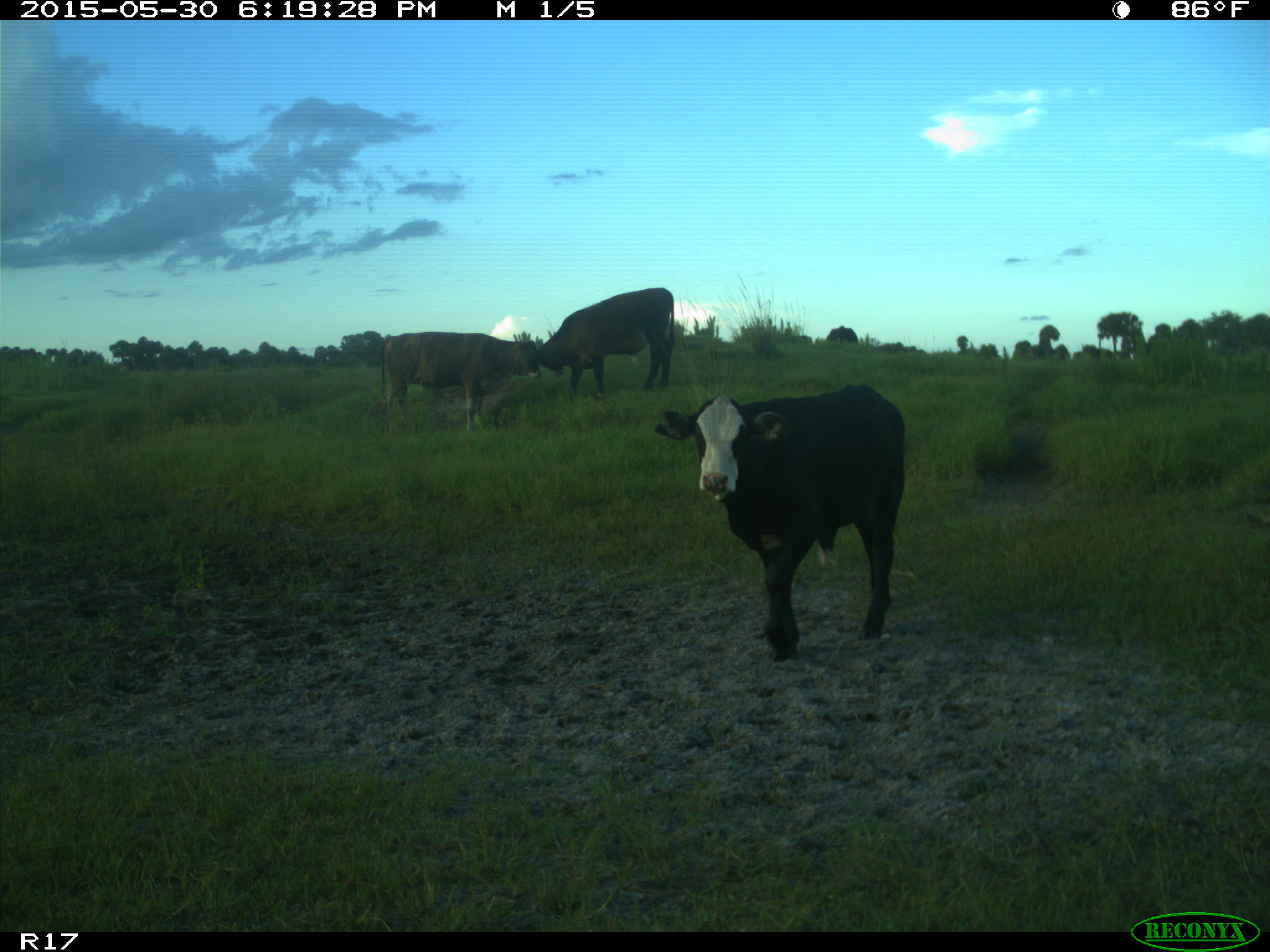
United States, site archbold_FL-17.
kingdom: Animalia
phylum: Chordata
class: Mammalia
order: Artiodactyla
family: Bovidae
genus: Bos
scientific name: Bos taurus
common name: domestic cow